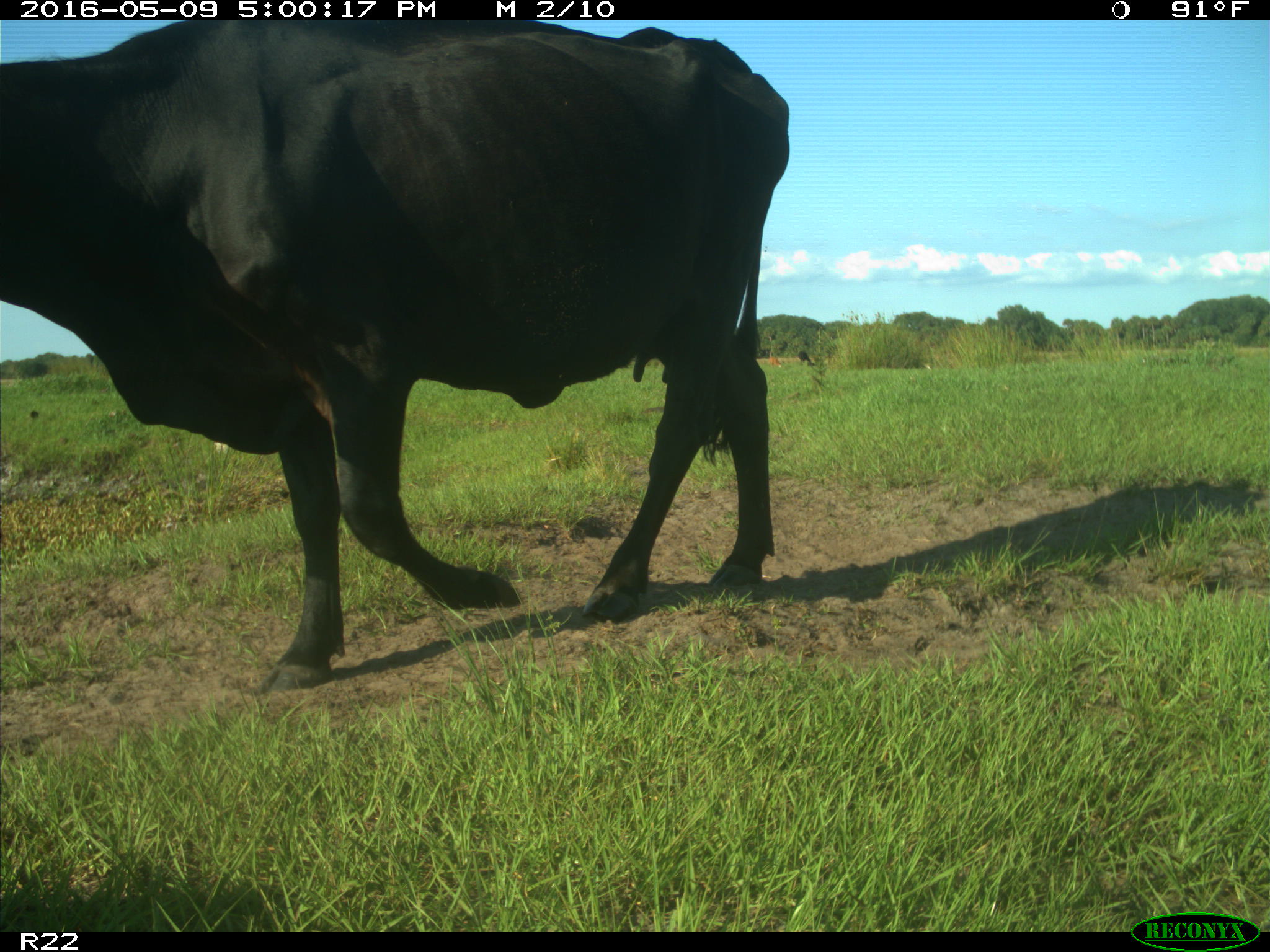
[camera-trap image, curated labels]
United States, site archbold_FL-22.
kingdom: Animalia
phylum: Chordata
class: Mammalia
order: Artiodactyla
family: Bovidae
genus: Bos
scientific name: Bos taurus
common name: domestic cow